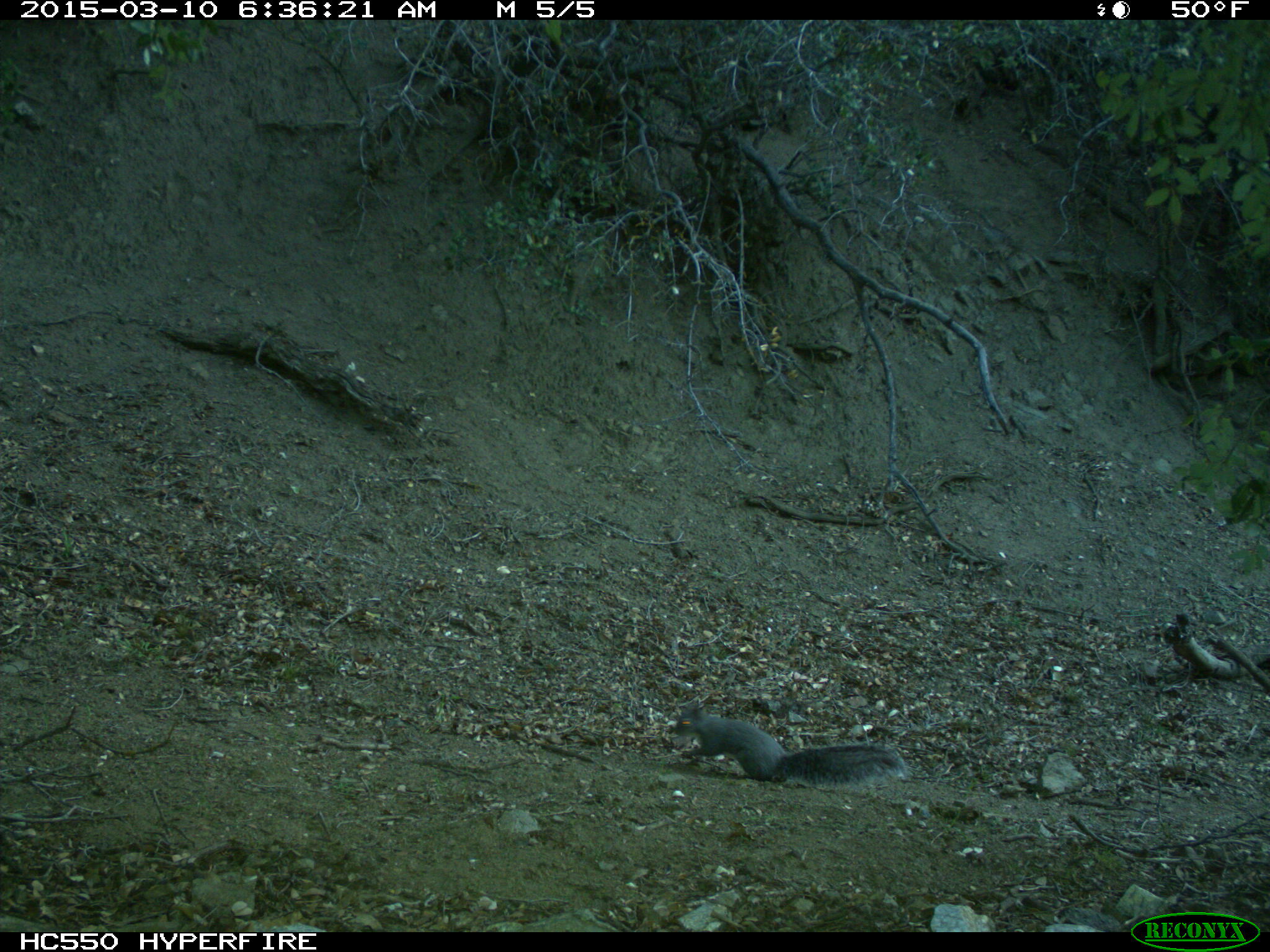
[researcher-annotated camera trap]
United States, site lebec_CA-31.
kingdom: Animalia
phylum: Chordata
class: Mammalia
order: Rodentia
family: Sciuridae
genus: Sciurus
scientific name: Sciurus carolinensis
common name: eastern gray squirrel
Sciurus carolinensis (eastern gray squirrel).